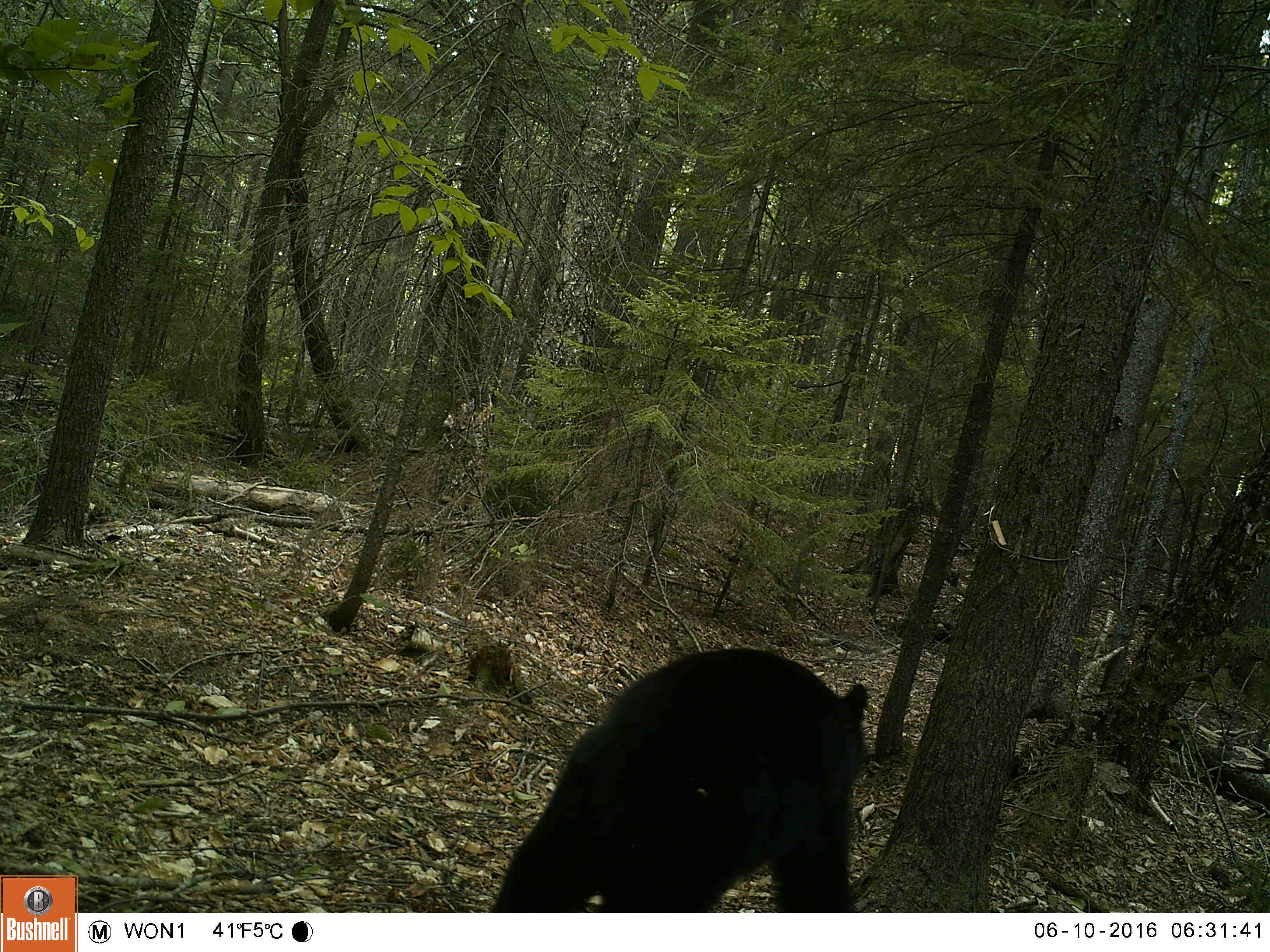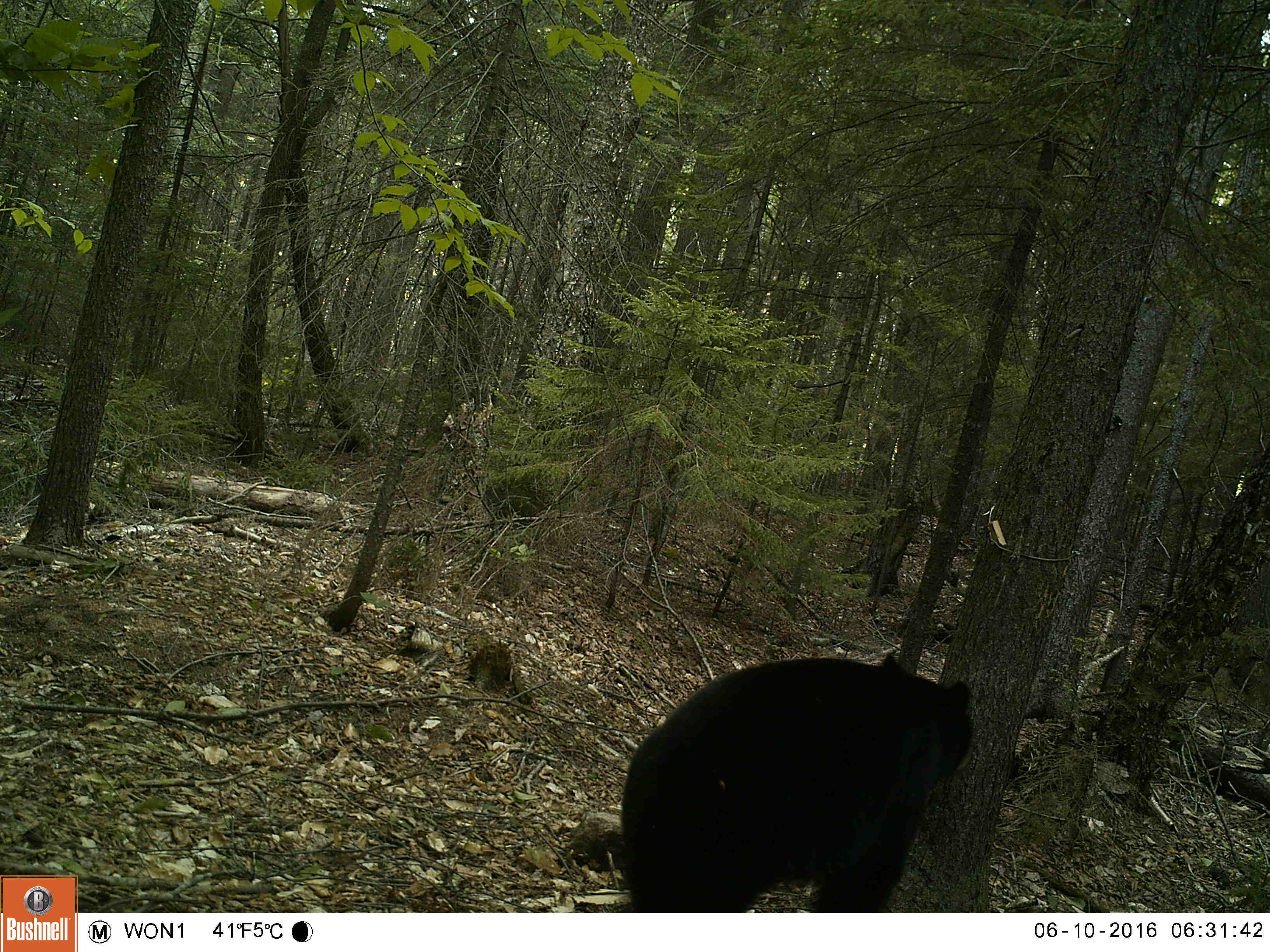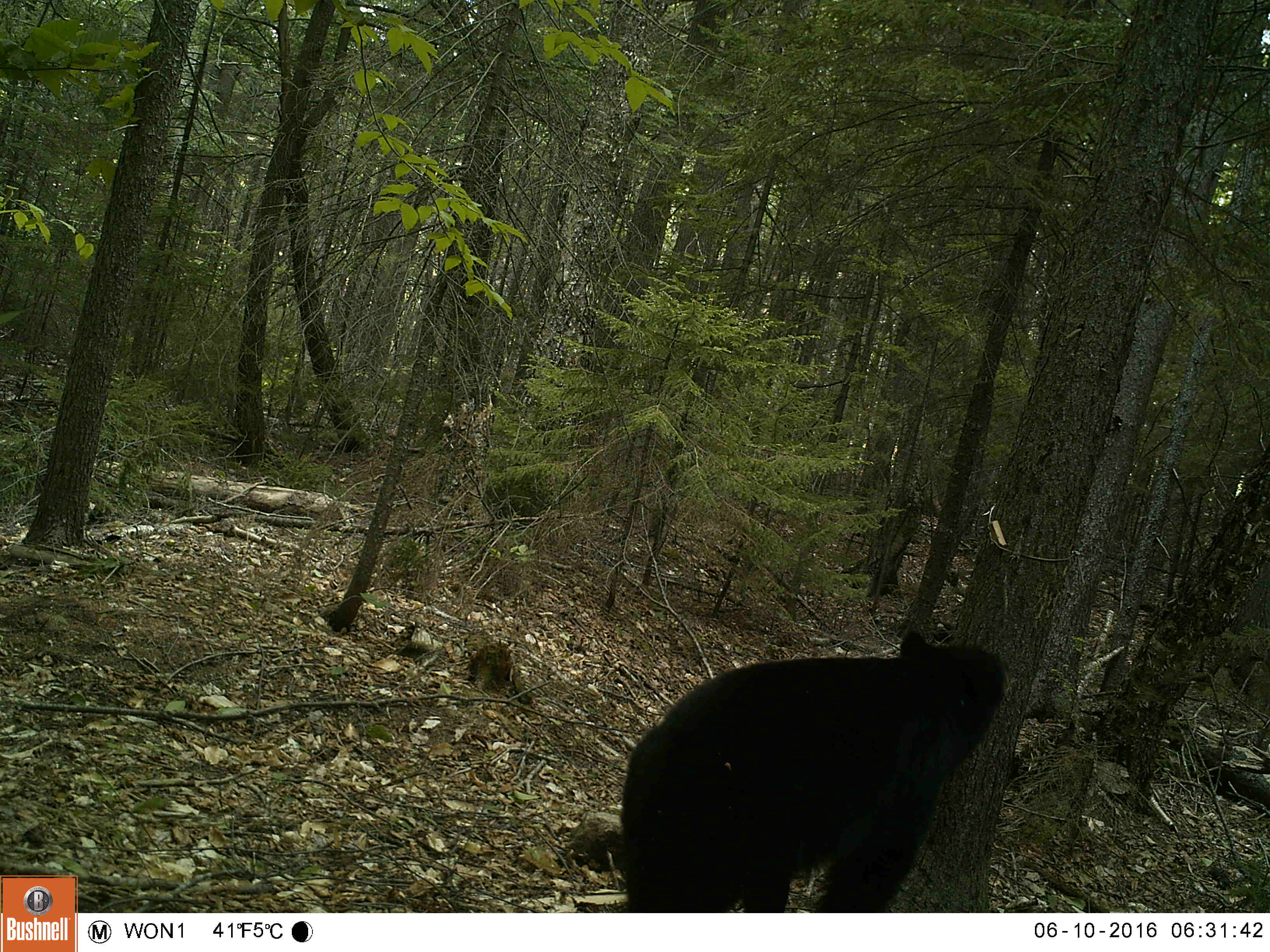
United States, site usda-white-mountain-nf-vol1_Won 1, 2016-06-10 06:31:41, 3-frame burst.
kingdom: Animalia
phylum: Chordata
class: Mammalia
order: Carnivora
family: Ursidae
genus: Ursus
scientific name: Ursus americanus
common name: black bear